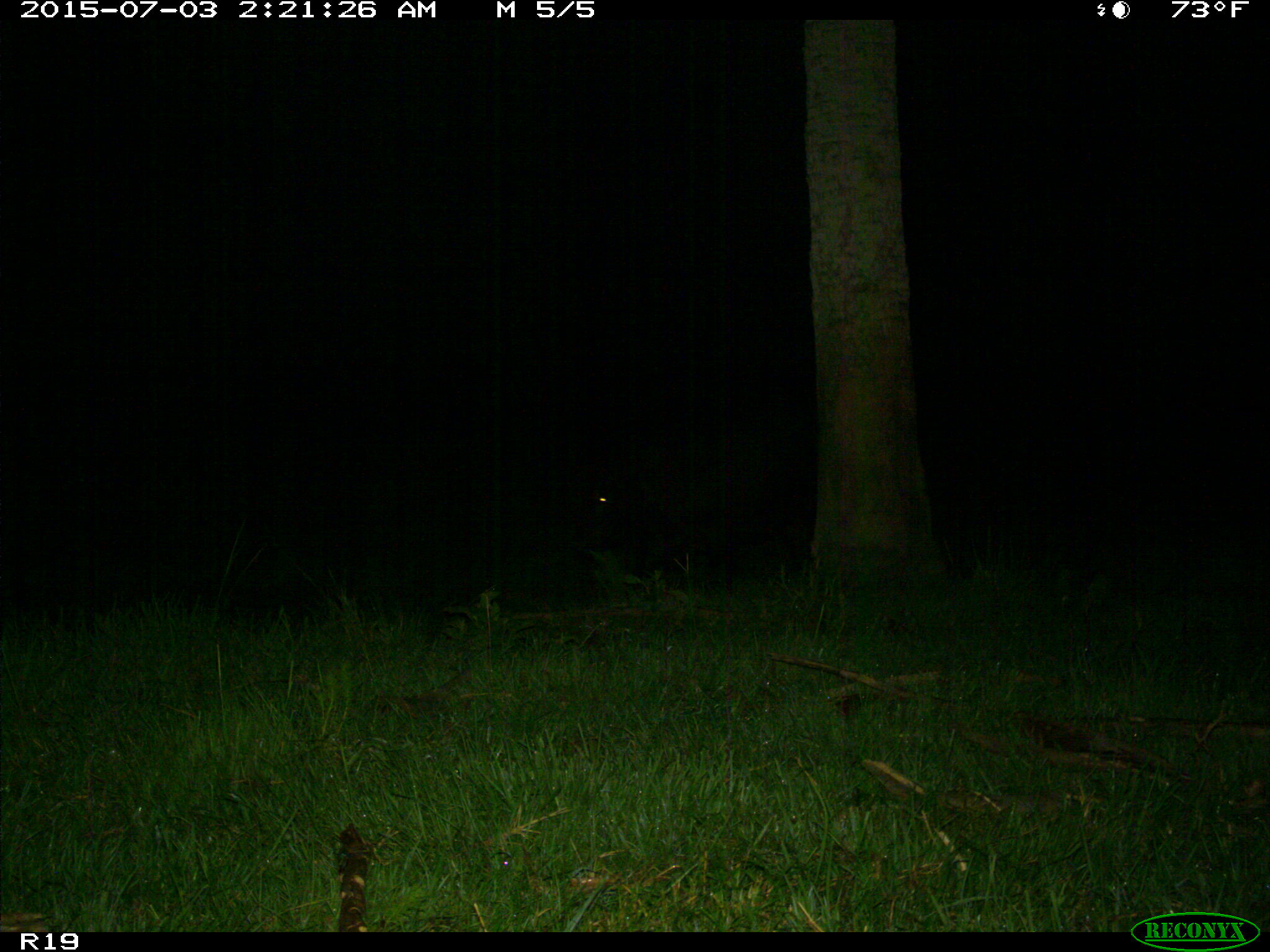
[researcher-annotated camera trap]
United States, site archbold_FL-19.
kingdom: Animalia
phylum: Chordata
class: Mammalia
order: Artiodactyla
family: Bovidae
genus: Bos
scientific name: Bos taurus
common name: domestic cow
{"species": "Bos taurus (domestic cow)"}